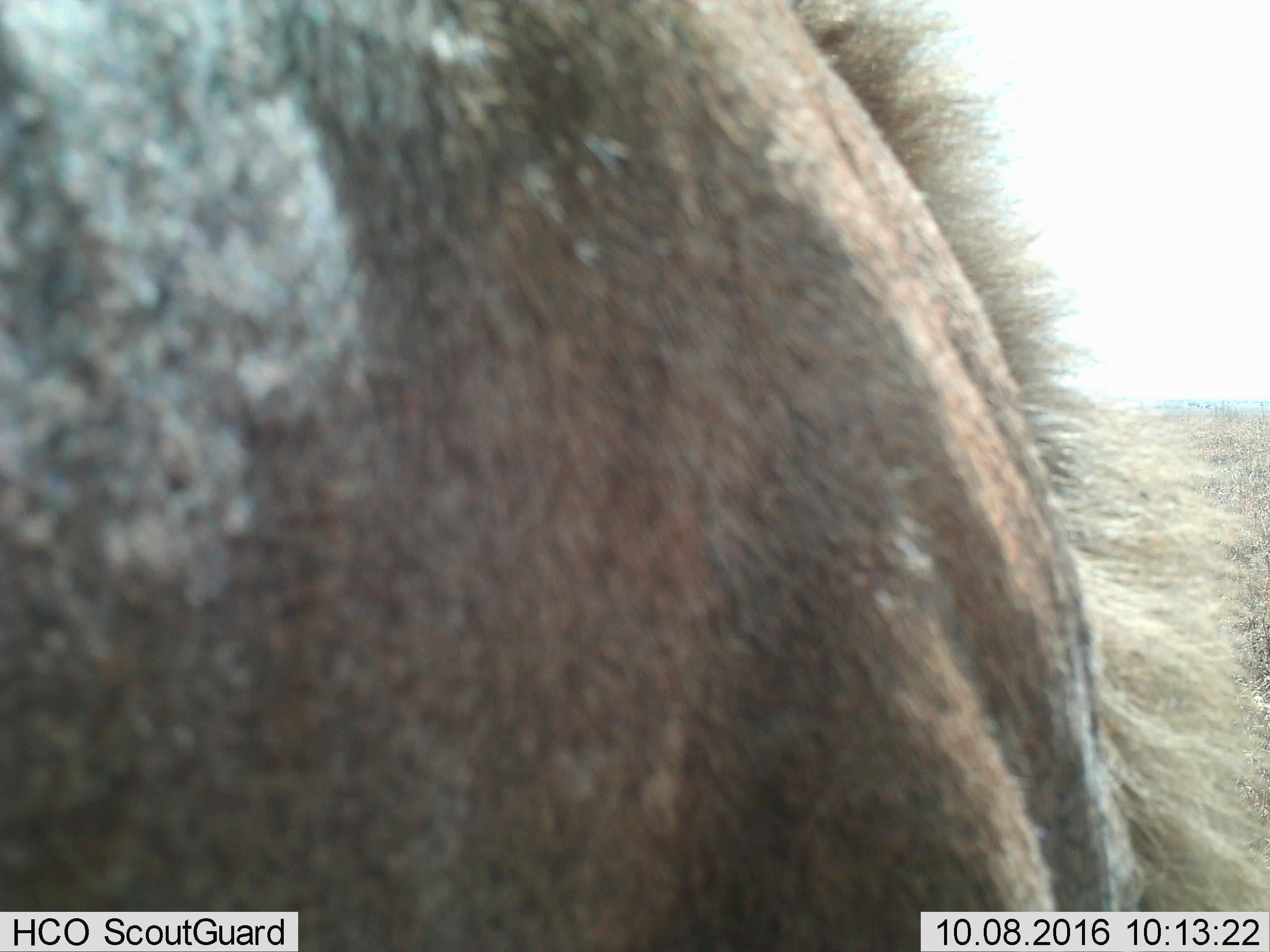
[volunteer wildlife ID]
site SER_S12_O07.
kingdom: Animalia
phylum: Chordata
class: Mammalia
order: Artiodactyla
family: Bovidae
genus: Connochaetes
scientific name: Connochaetes taurinus taurinus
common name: blue wildebeest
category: wildebeestblue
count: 1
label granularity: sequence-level